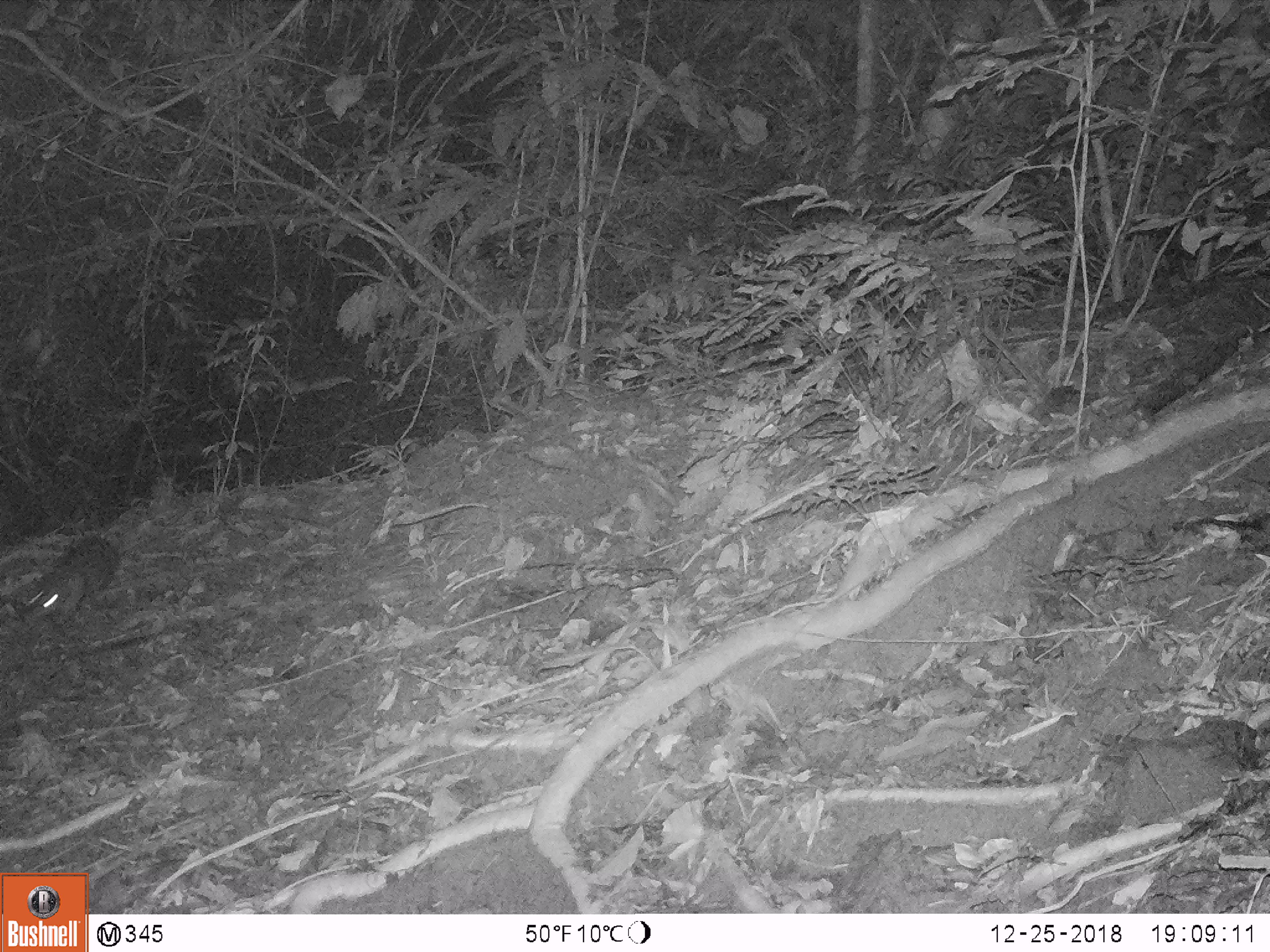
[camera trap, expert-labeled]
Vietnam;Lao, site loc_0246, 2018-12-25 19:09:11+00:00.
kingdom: Animalia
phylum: Chordata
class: Mammalia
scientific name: Mammalia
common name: mammal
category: unidentified small mammal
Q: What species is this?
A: Unidentified small mammal (mammal) (Mammalia).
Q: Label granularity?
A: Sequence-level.